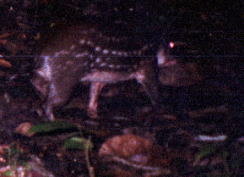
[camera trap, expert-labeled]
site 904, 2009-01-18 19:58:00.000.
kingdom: Animalia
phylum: Chordata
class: Mammalia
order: Rodentia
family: Cuniculidae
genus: Cuniculus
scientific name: Cuniculus paca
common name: spotted paca